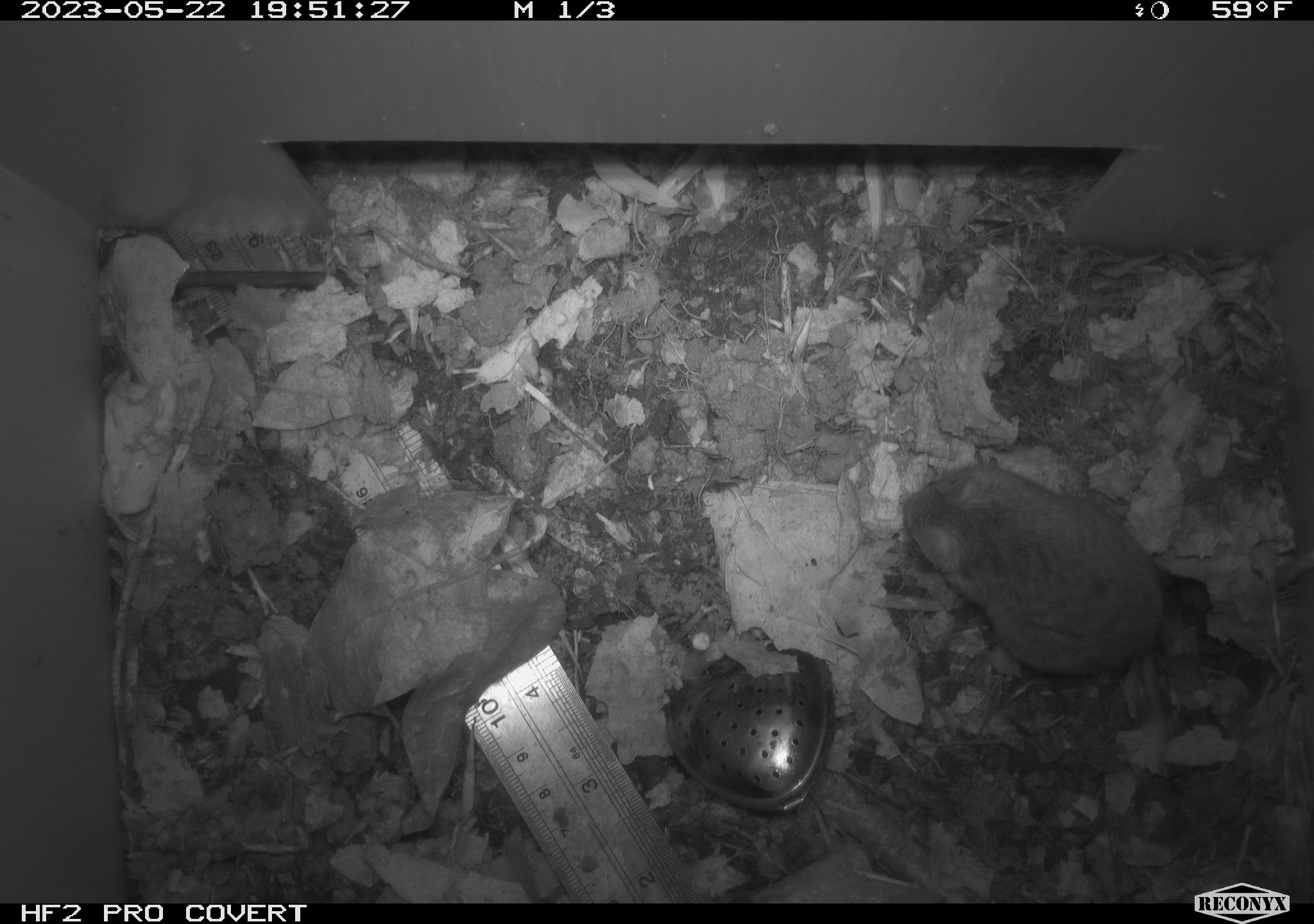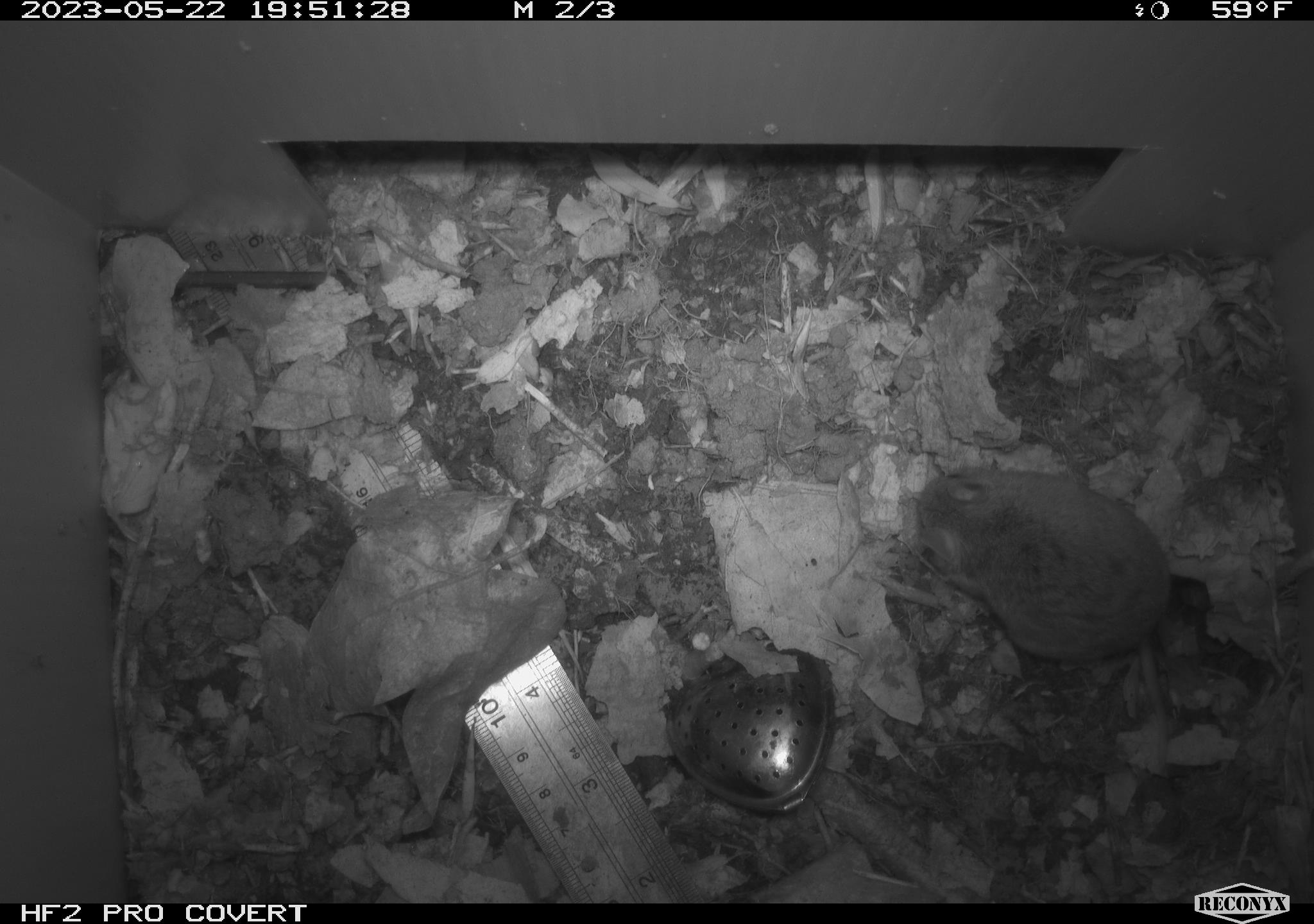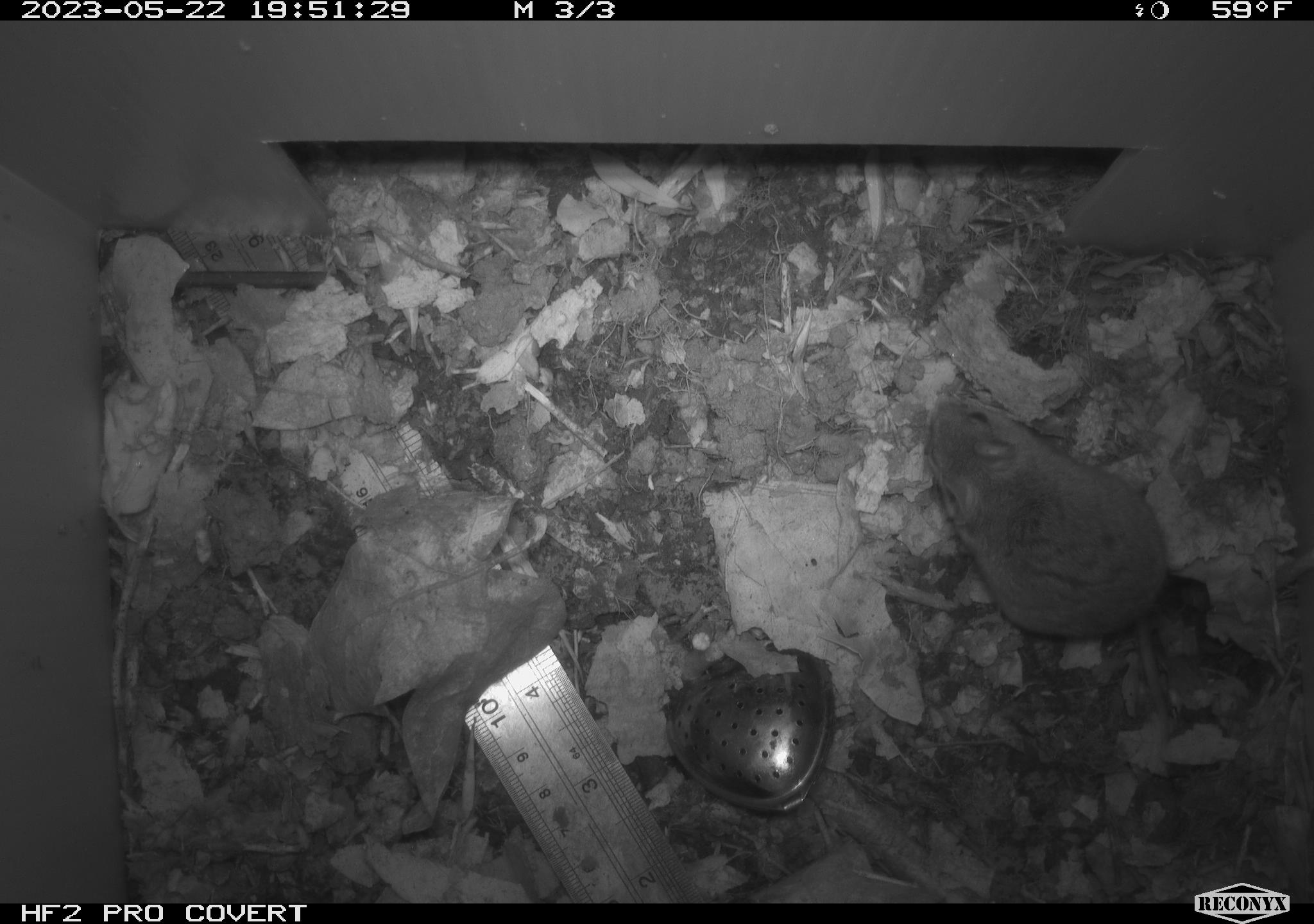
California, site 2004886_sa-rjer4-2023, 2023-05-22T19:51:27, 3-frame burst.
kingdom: Animalia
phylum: Chordata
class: Mammalia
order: Rodentia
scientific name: Rodentia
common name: mouse species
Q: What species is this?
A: Mouse species (Rodentia).